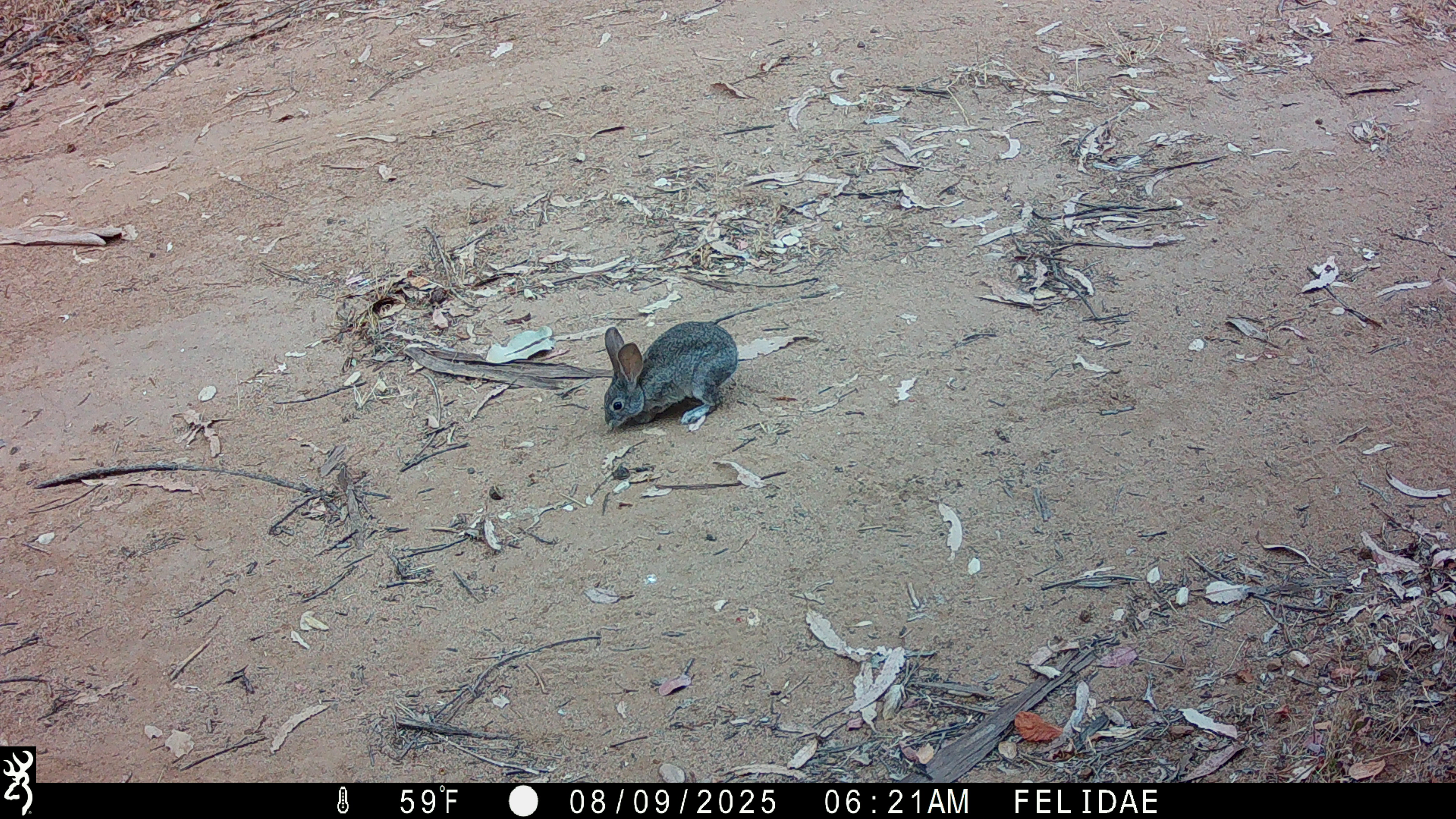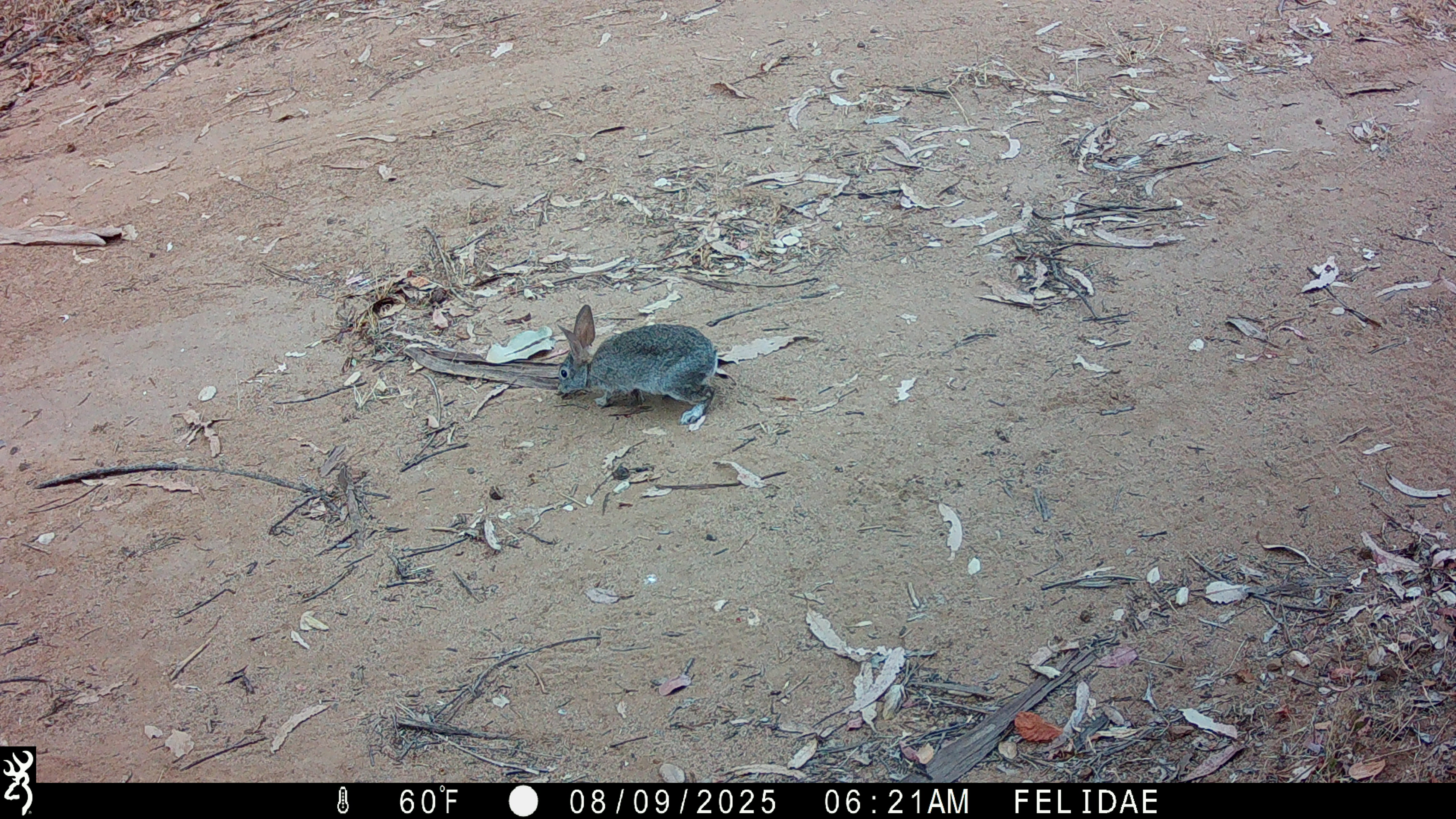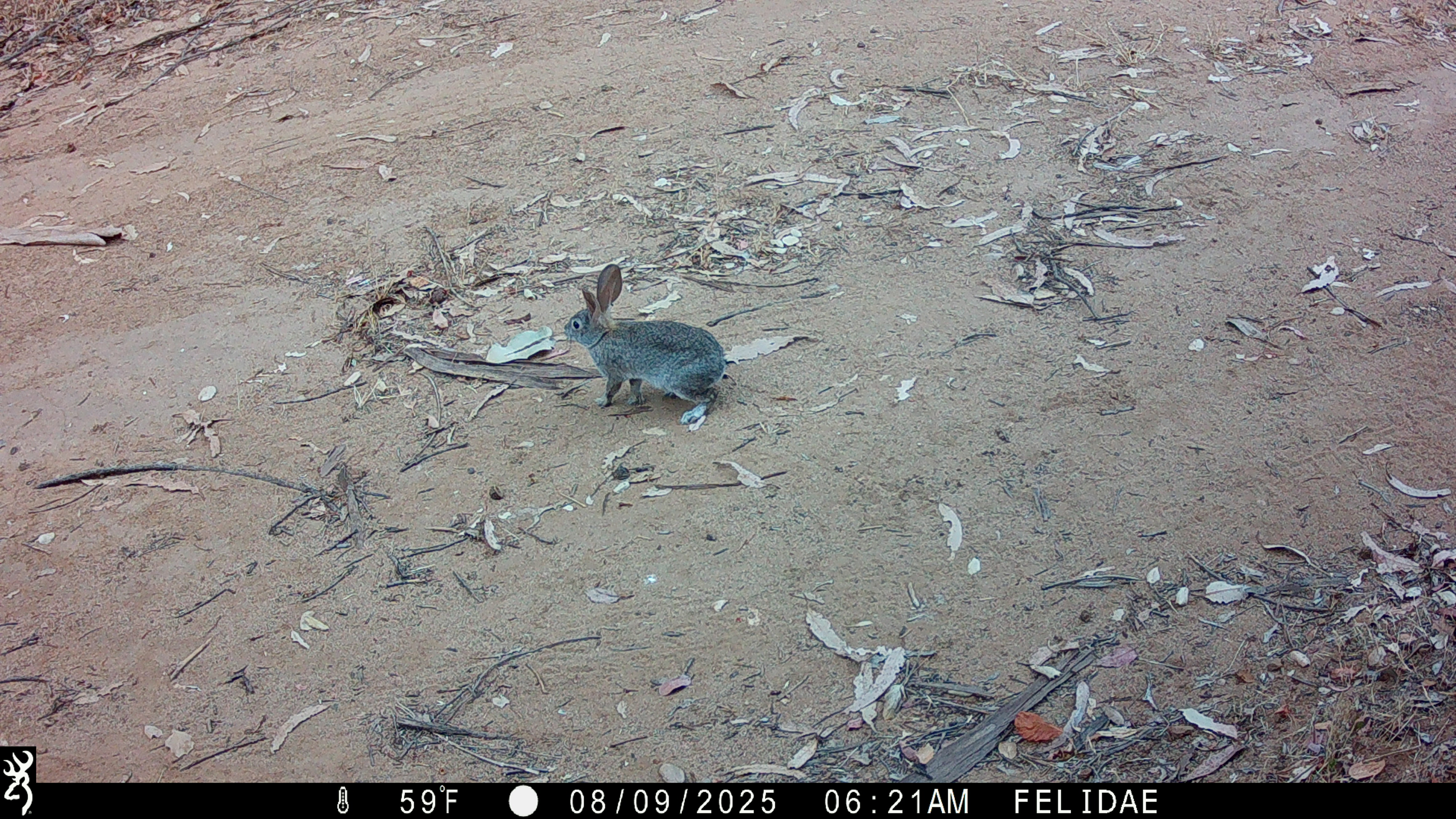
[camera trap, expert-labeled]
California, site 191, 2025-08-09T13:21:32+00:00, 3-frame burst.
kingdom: Animalia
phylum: Chordata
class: Mammalia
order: Lagomorpha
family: Leporidae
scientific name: Leporidae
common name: rabbit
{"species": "rabbit (Leporidae)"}